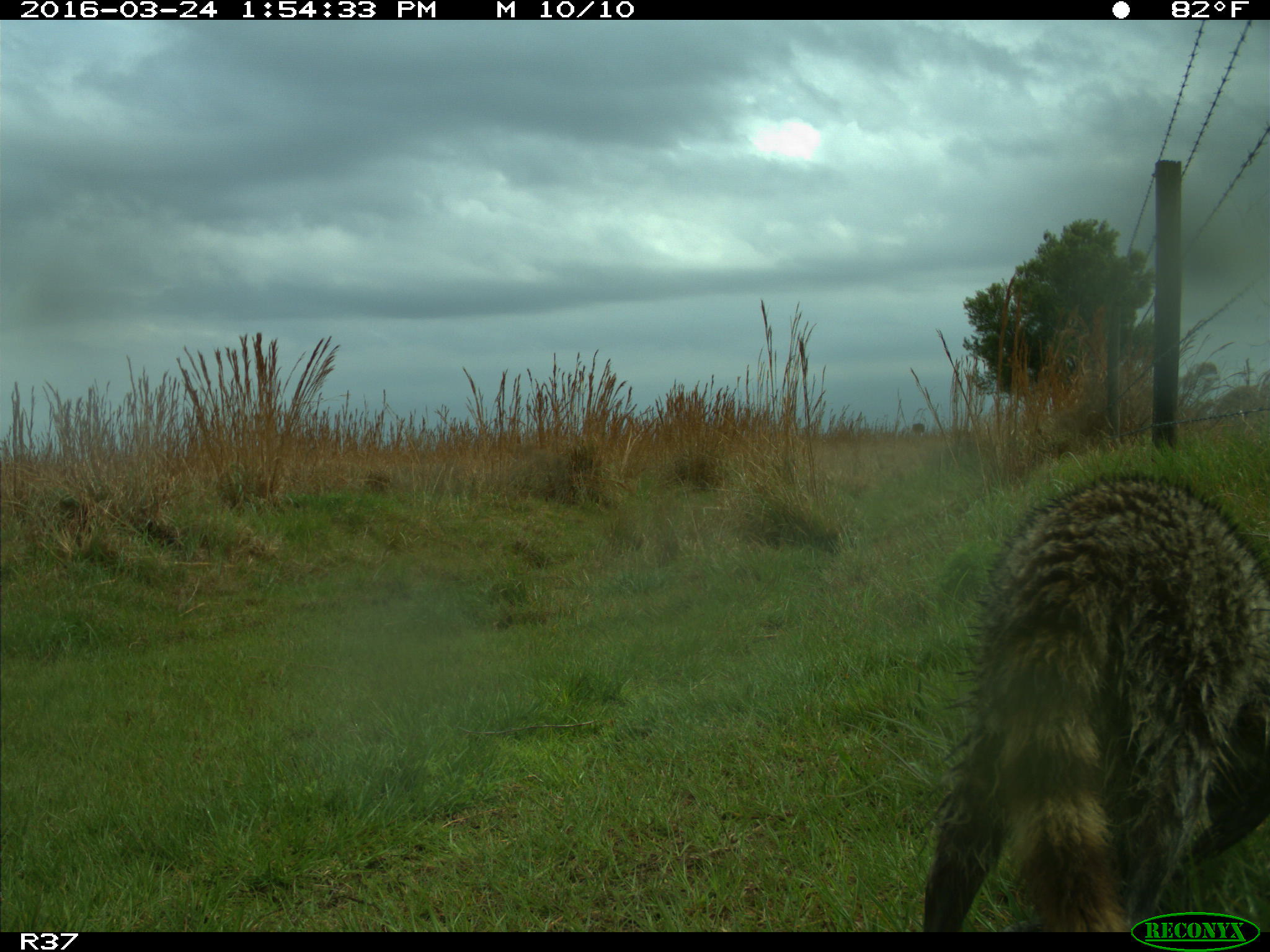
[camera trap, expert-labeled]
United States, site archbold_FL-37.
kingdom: Animalia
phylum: Chordata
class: Mammalia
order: Carnivora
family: Procyonidae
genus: Procyon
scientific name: Procyon lotor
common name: common raccoon